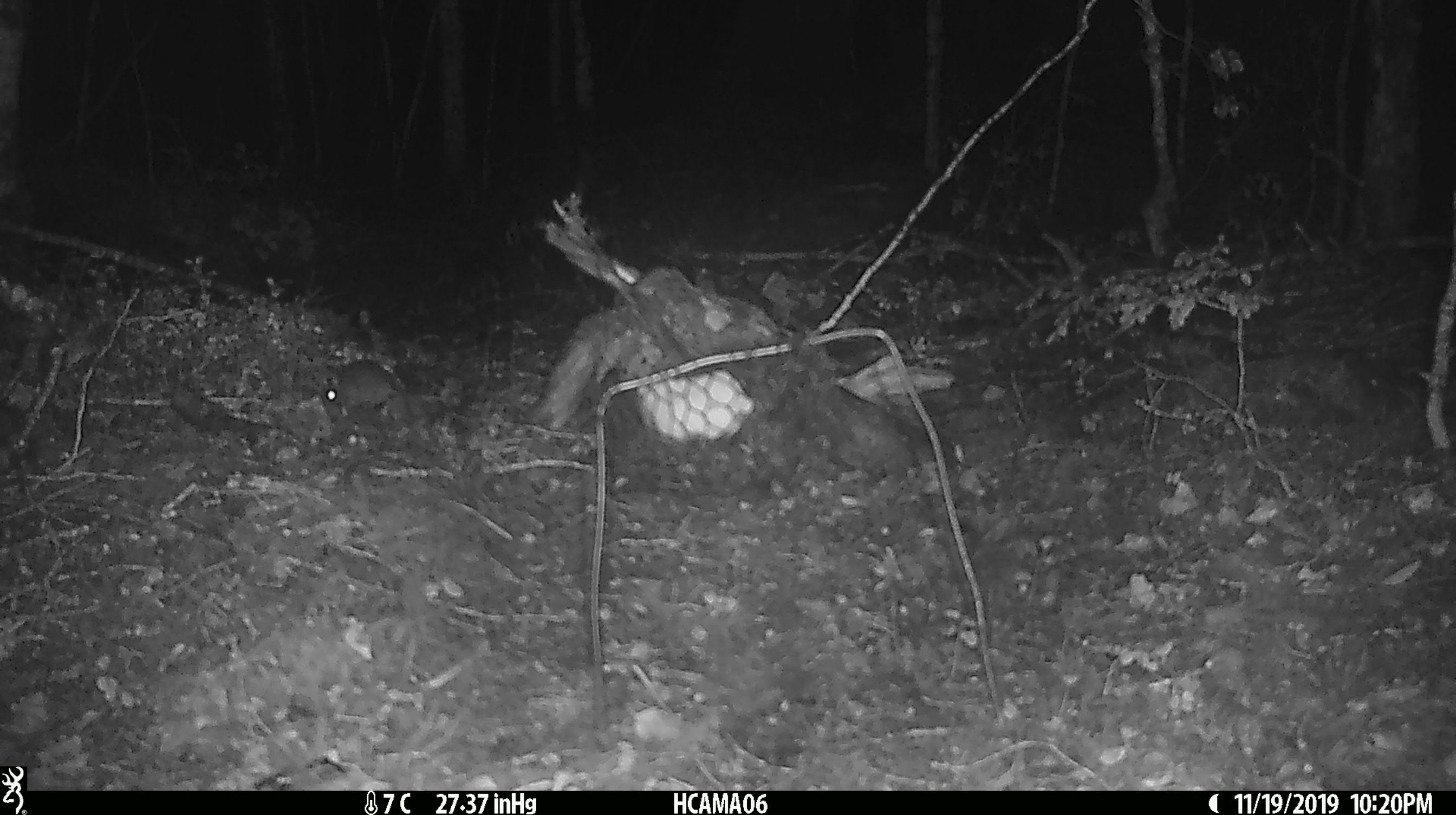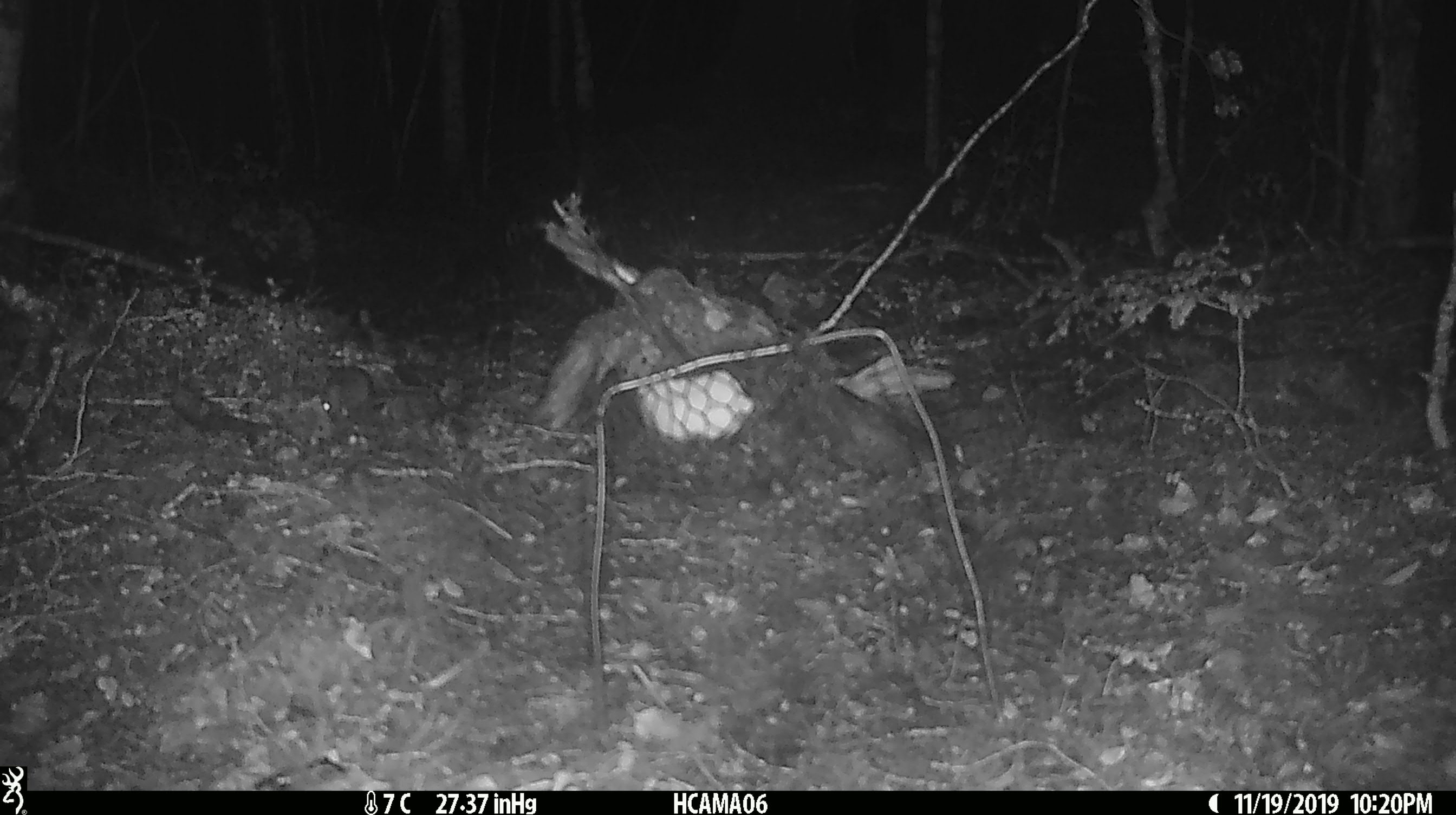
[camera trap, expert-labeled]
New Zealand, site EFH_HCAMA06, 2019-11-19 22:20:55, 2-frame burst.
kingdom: Animalia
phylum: Chordata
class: Mammalia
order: Rodentia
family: Muridae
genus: Mus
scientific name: Mus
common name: mouse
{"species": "mouse (Mus)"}